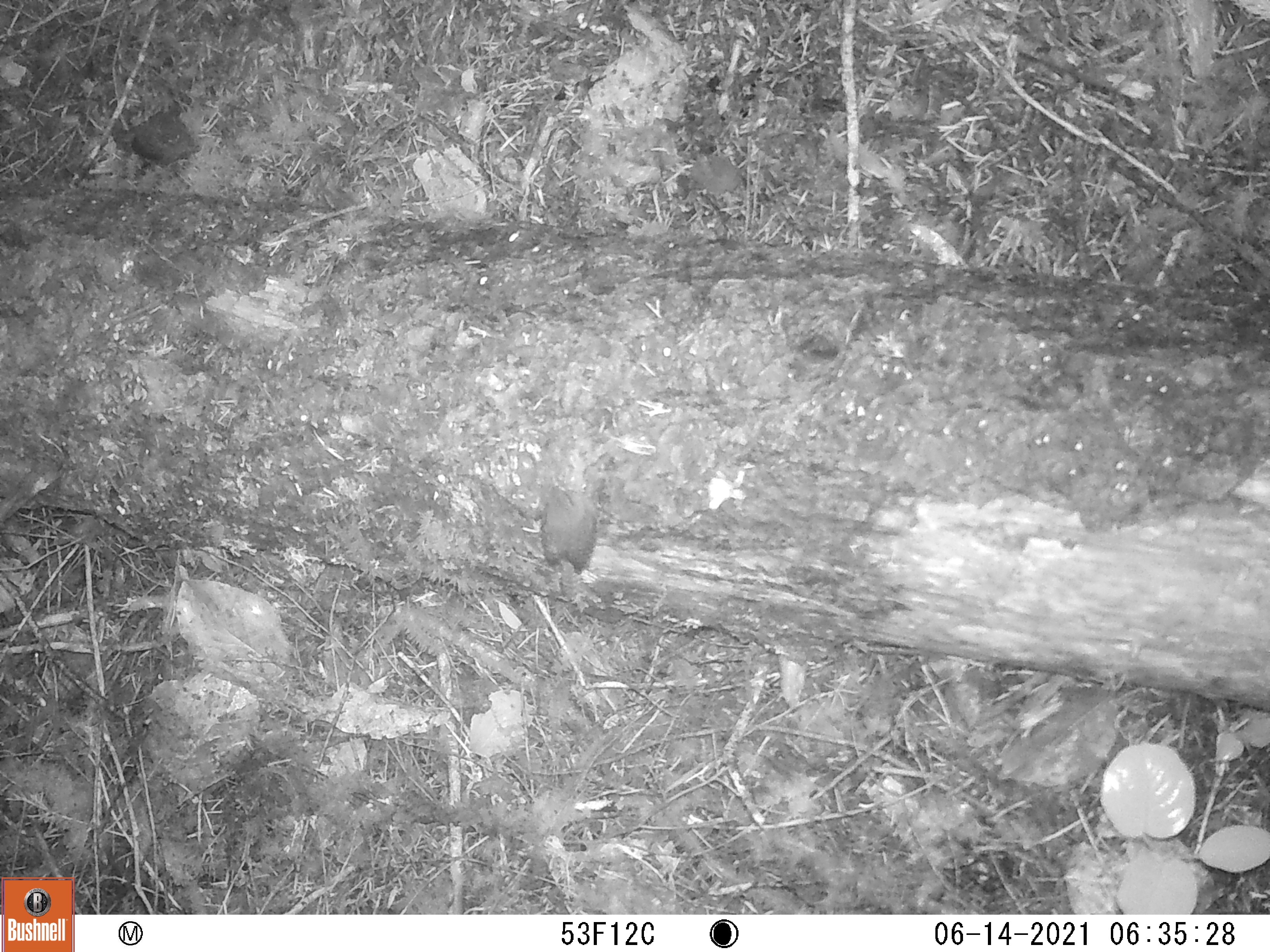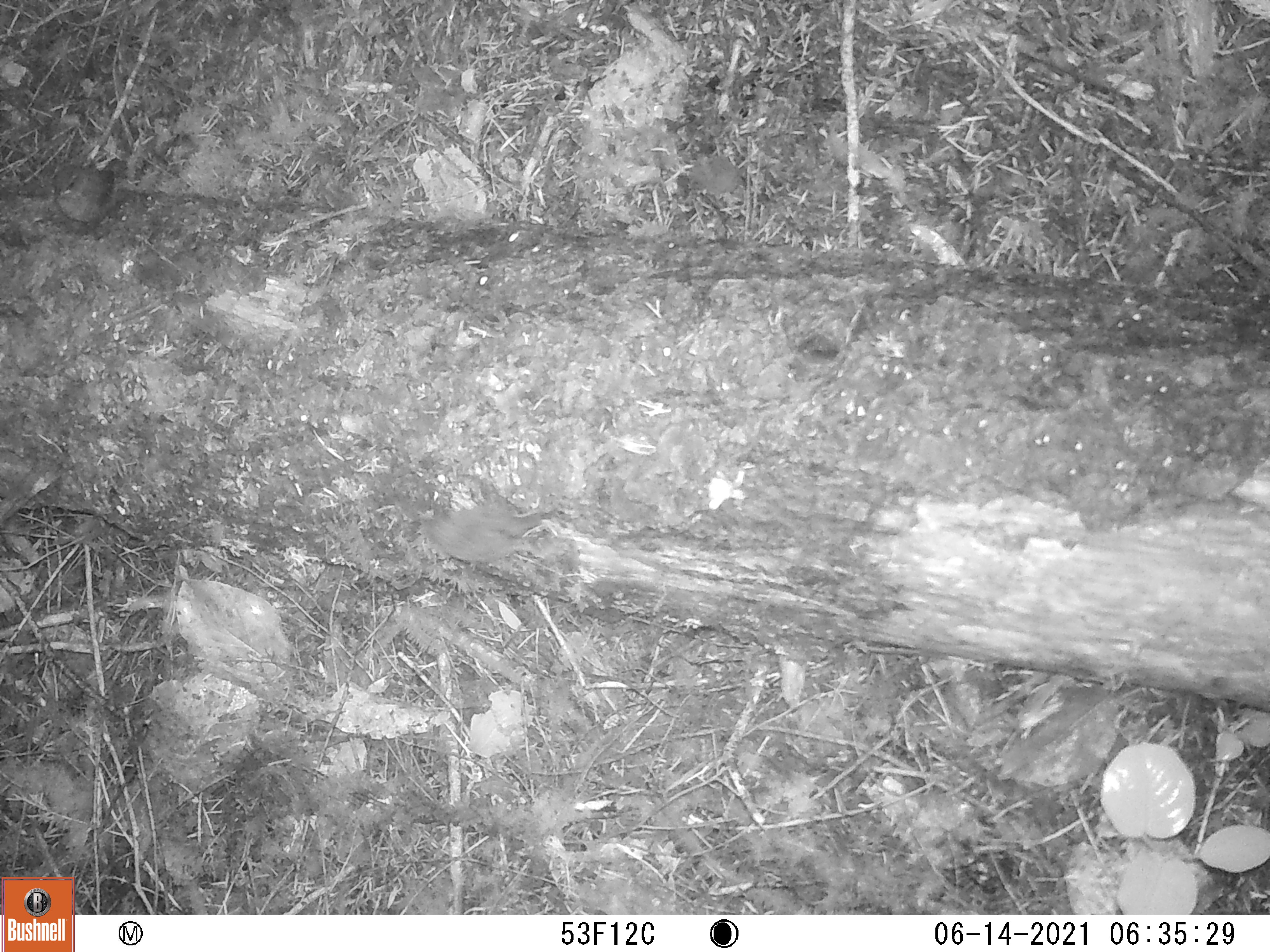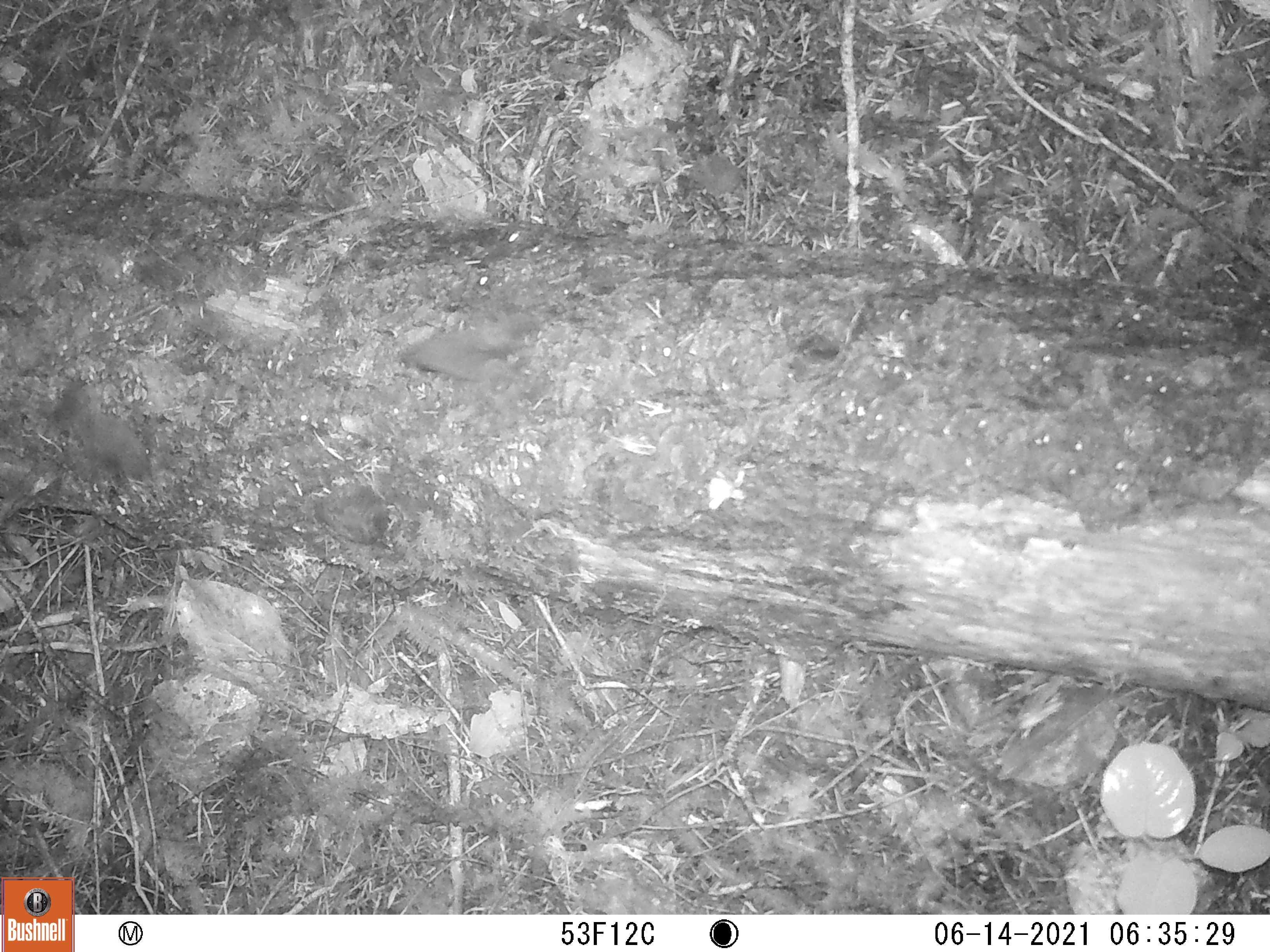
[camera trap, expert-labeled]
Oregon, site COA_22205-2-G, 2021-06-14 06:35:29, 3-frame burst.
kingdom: Animalia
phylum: Chordata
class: Aves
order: Passeriformes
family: Troglodytidae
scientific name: Troglodytidae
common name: wrens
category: troglodytidae family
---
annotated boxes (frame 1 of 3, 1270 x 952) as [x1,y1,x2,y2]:
troglodytidae family: [501,455,613,619]; [86,80,235,188]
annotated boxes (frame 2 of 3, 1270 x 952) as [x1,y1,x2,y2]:
troglodytidae family: [378,472,595,598]; [27,137,150,255]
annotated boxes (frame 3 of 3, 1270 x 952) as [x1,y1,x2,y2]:
troglodytidae family: [373,273,578,412]; [38,352,191,513]